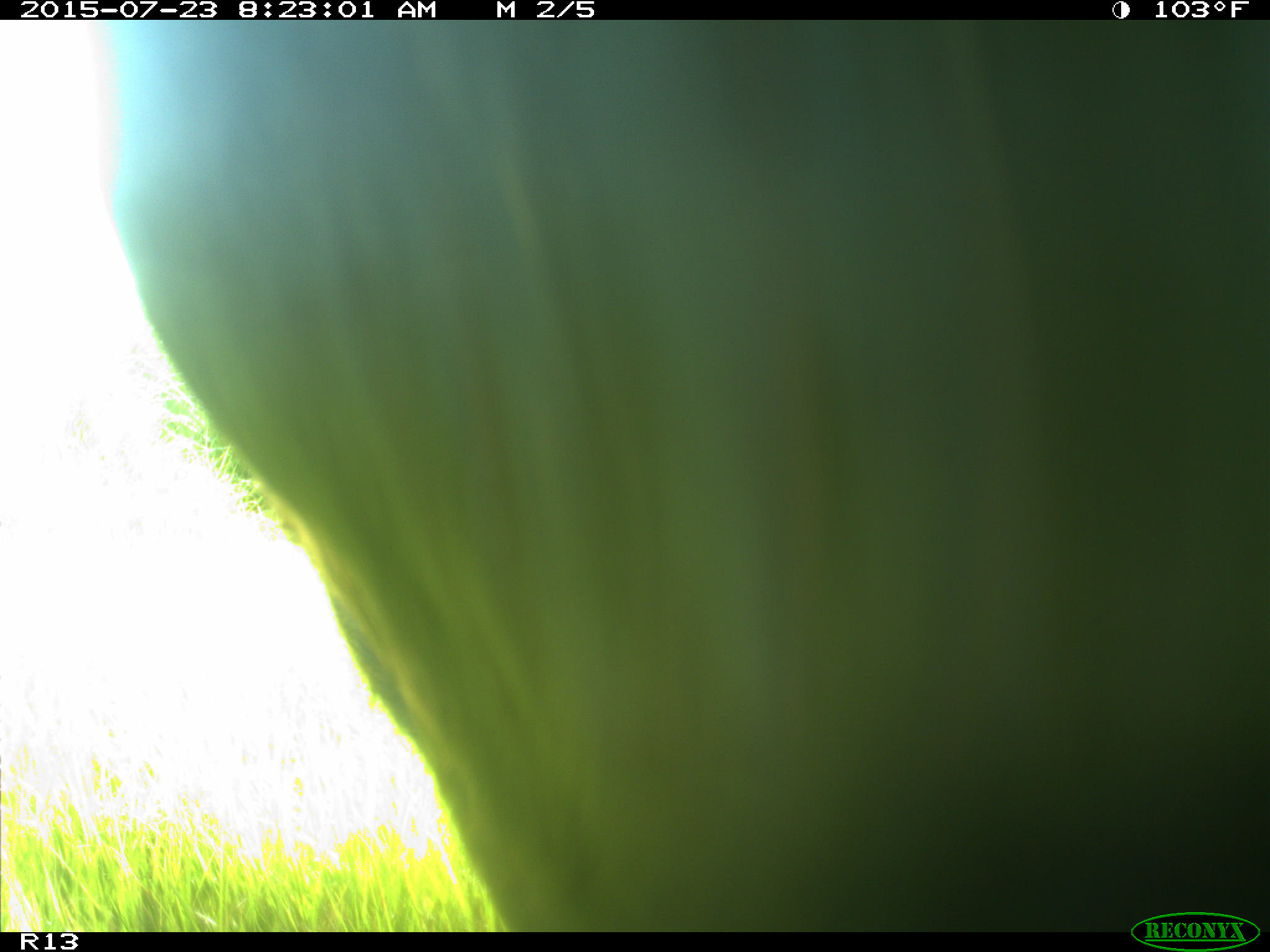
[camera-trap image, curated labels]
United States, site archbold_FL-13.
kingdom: Animalia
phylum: Chordata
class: Mammalia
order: Artiodactyla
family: Bovidae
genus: Bos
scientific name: Bos taurus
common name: domestic cow